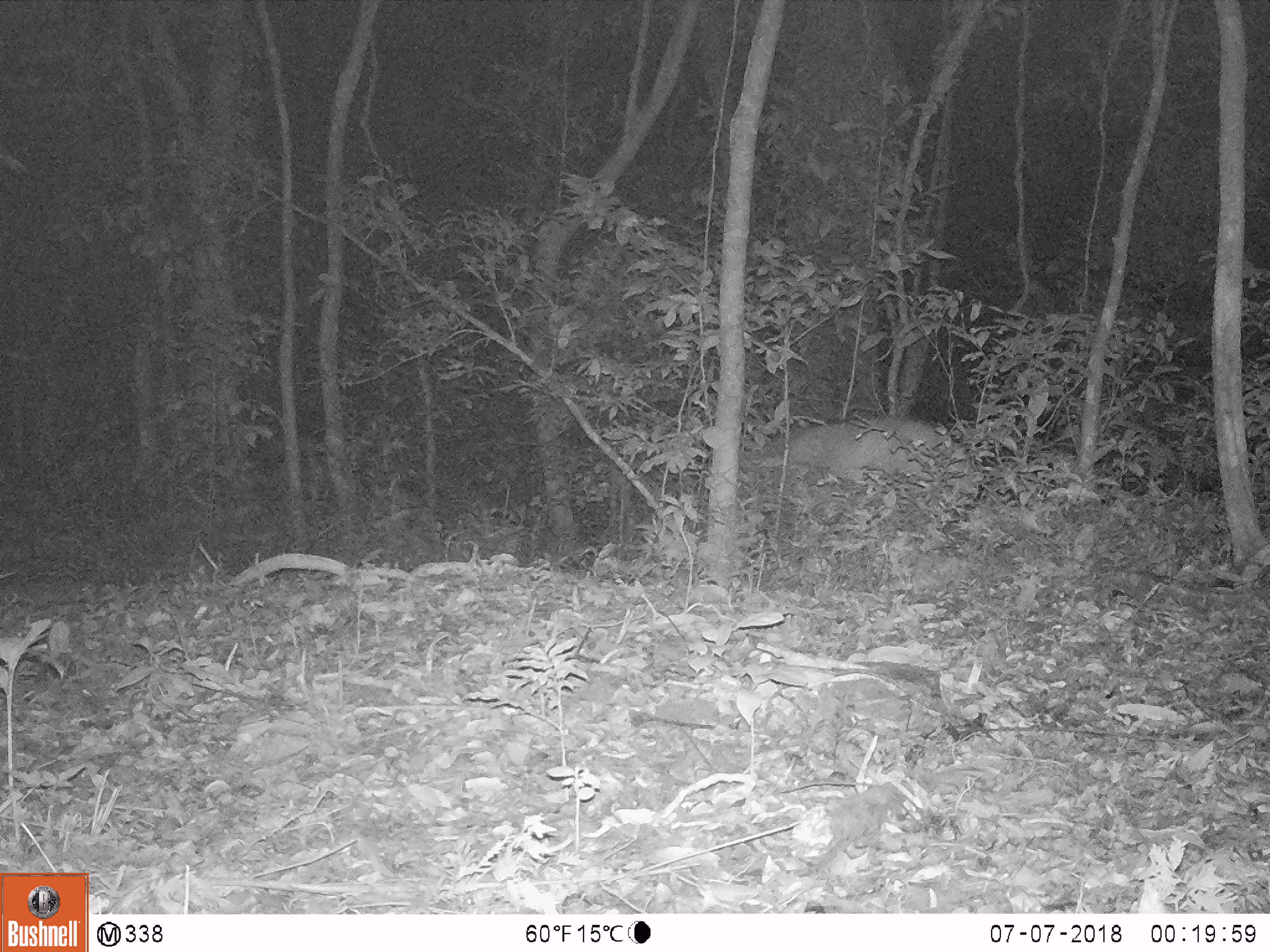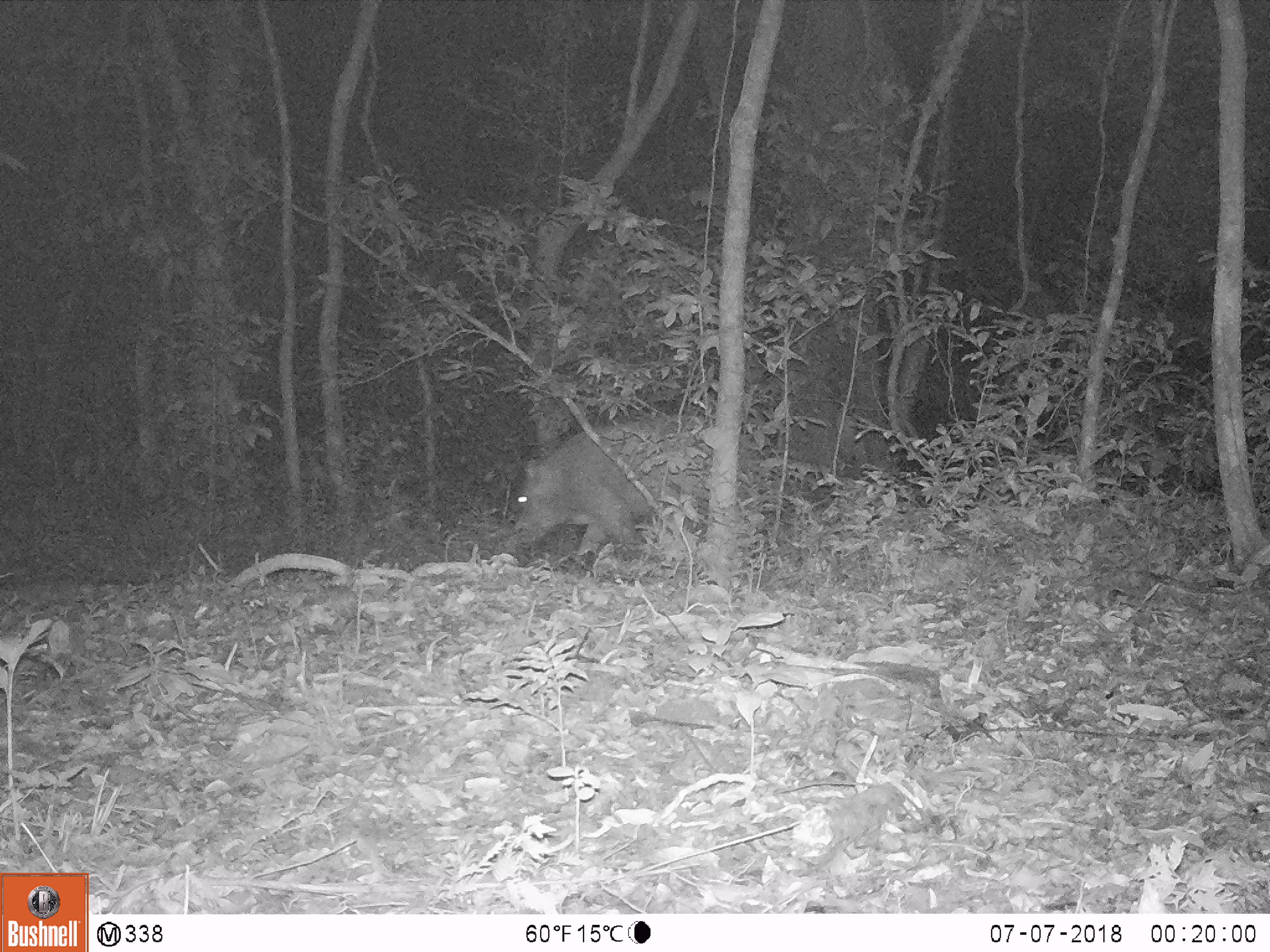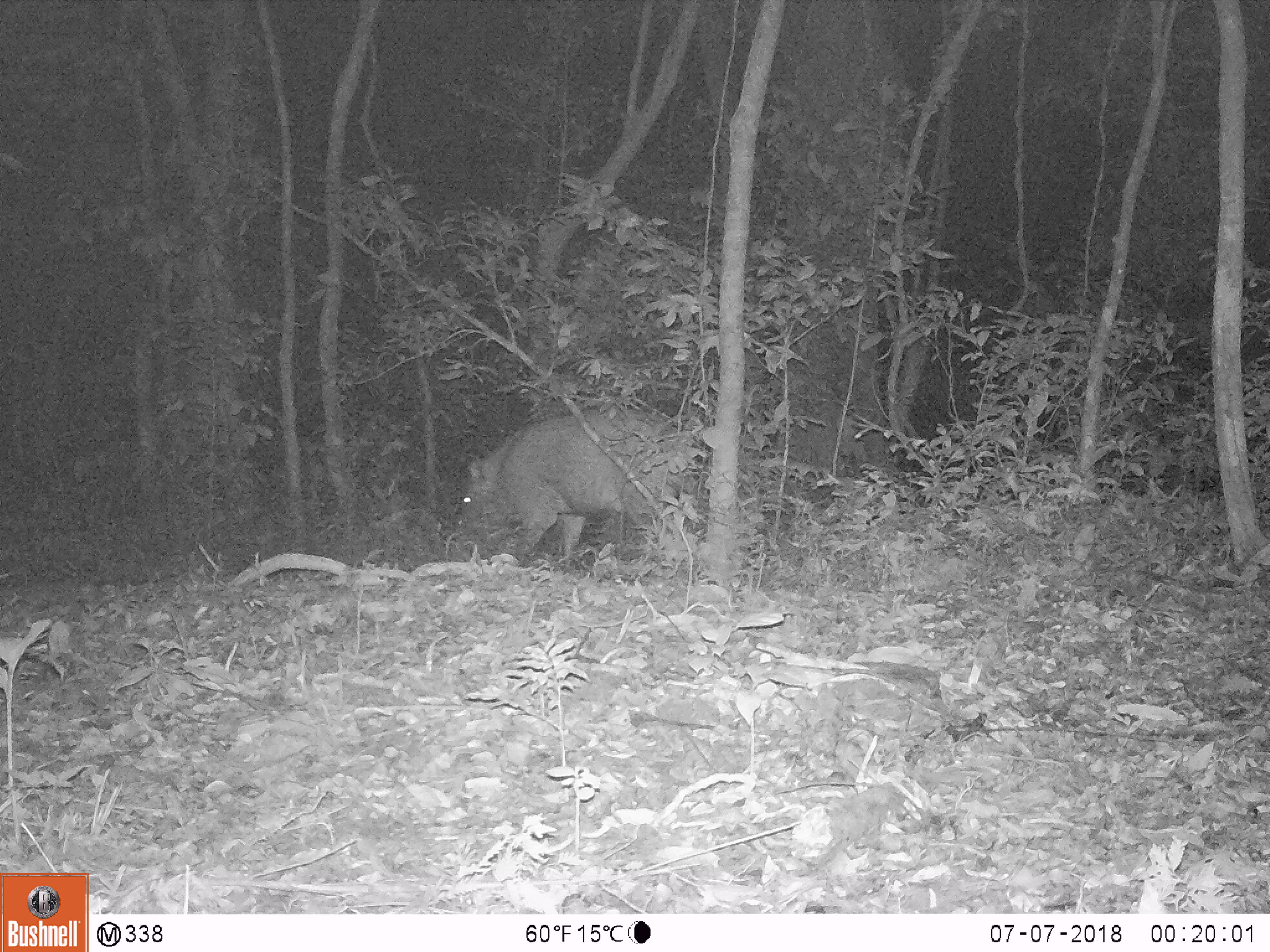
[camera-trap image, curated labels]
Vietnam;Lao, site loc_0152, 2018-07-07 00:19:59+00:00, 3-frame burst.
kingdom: Animalia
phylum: Chordata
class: Mammalia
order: Artiodactyla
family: Suidae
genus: Sus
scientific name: Sus scrofa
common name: eurasian wild pig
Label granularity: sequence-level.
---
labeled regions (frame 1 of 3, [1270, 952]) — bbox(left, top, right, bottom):
eurasian wild pig: bbox(770, 418, 981, 505)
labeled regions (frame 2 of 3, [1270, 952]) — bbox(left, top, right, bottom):
eurasian wild pig: bbox(505, 412, 783, 569)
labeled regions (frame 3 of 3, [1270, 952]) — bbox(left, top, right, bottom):
eurasian wild pig: bbox(451, 405, 714, 570)